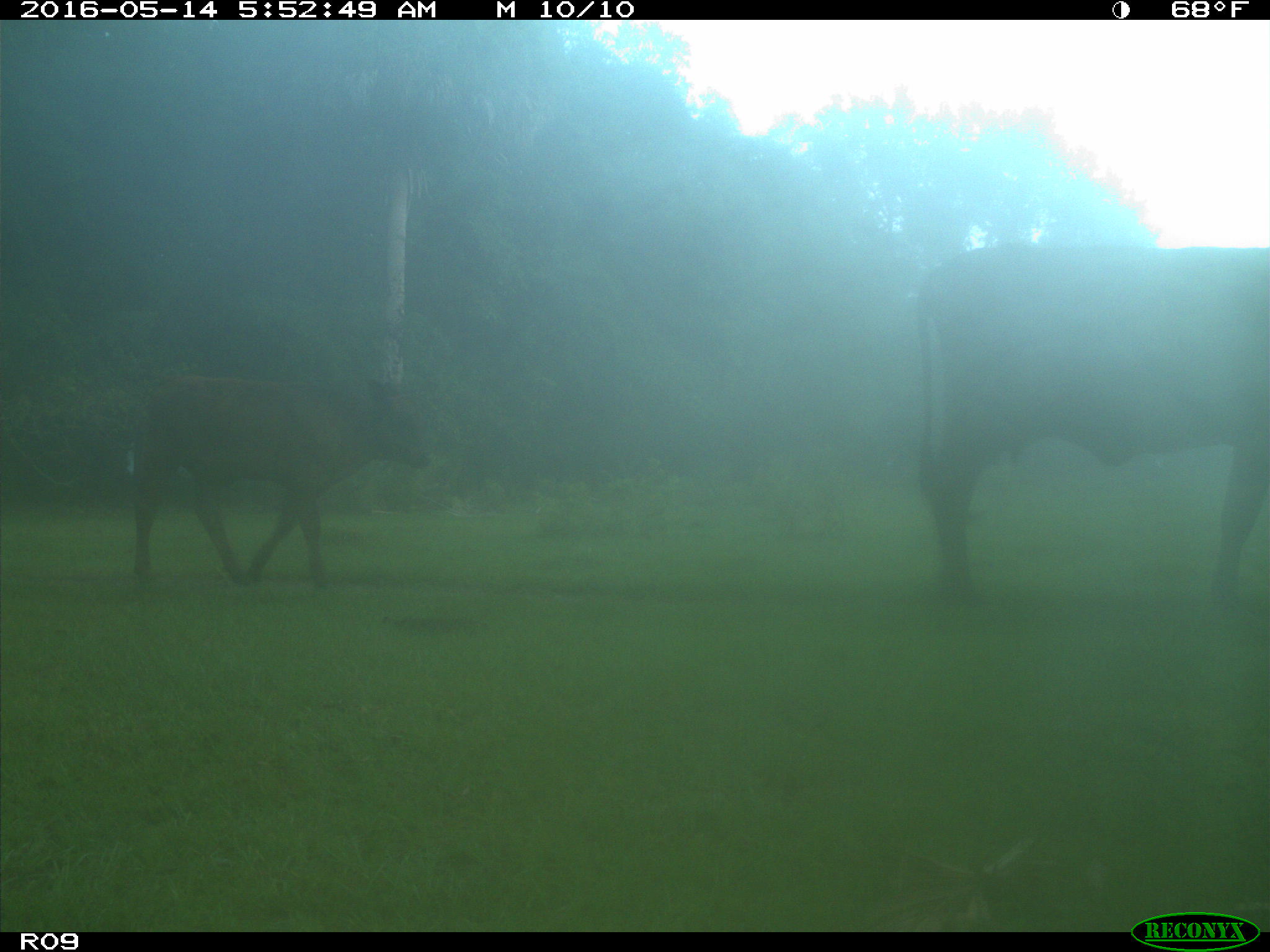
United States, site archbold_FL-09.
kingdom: Animalia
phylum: Chordata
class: Mammalia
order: Artiodactyla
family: Bovidae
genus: Bos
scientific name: Bos taurus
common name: domestic cow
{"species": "Bos taurus (domestic cow)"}